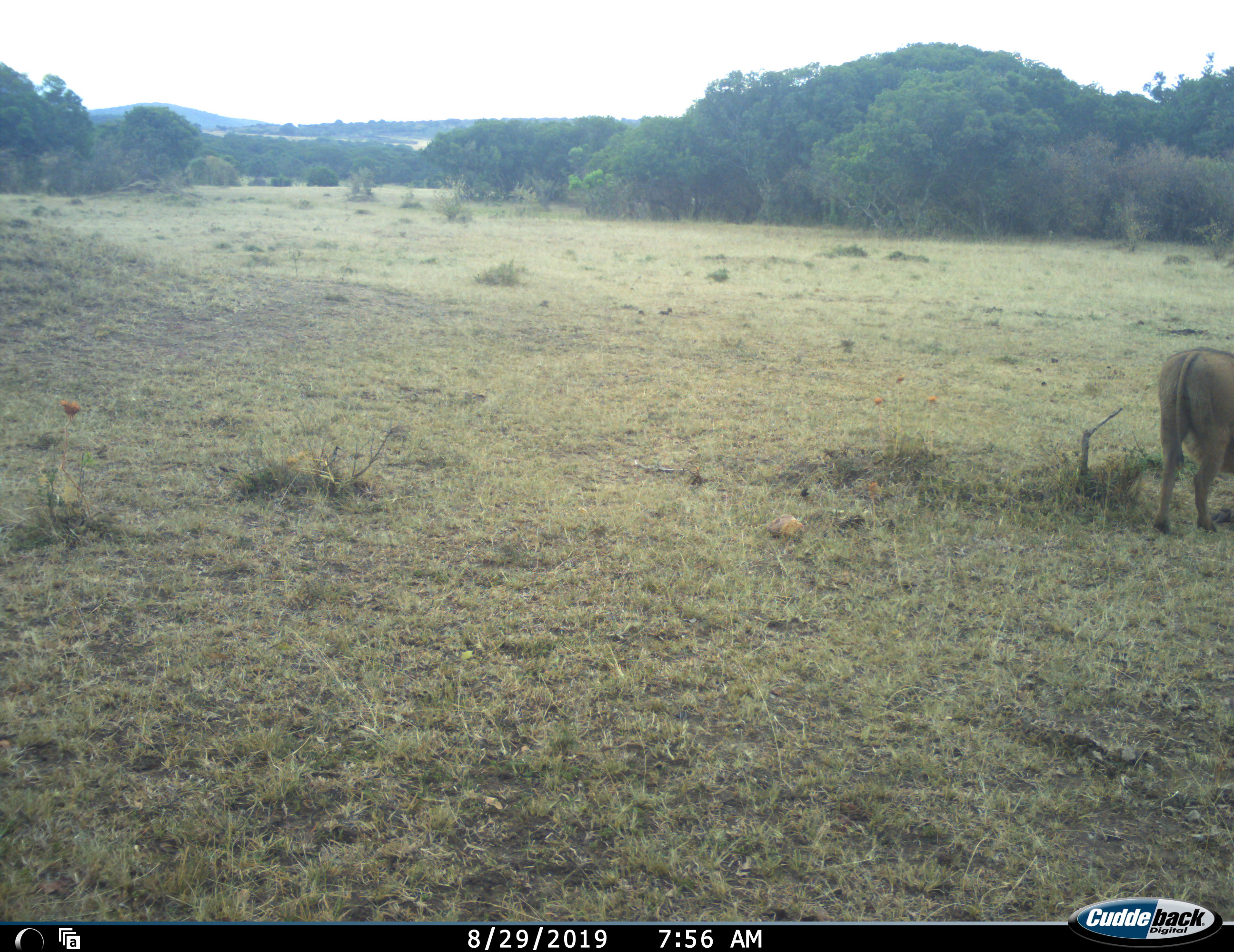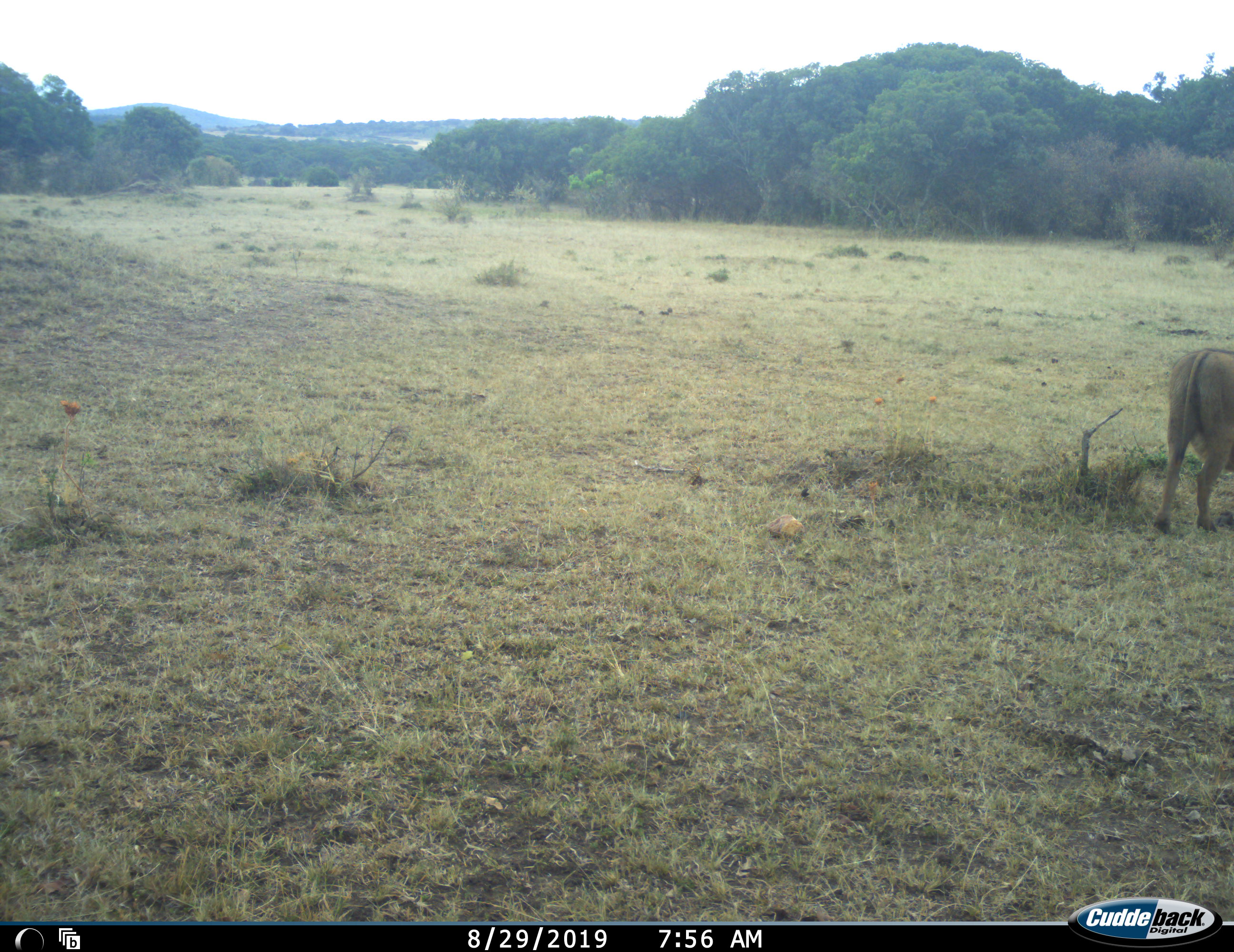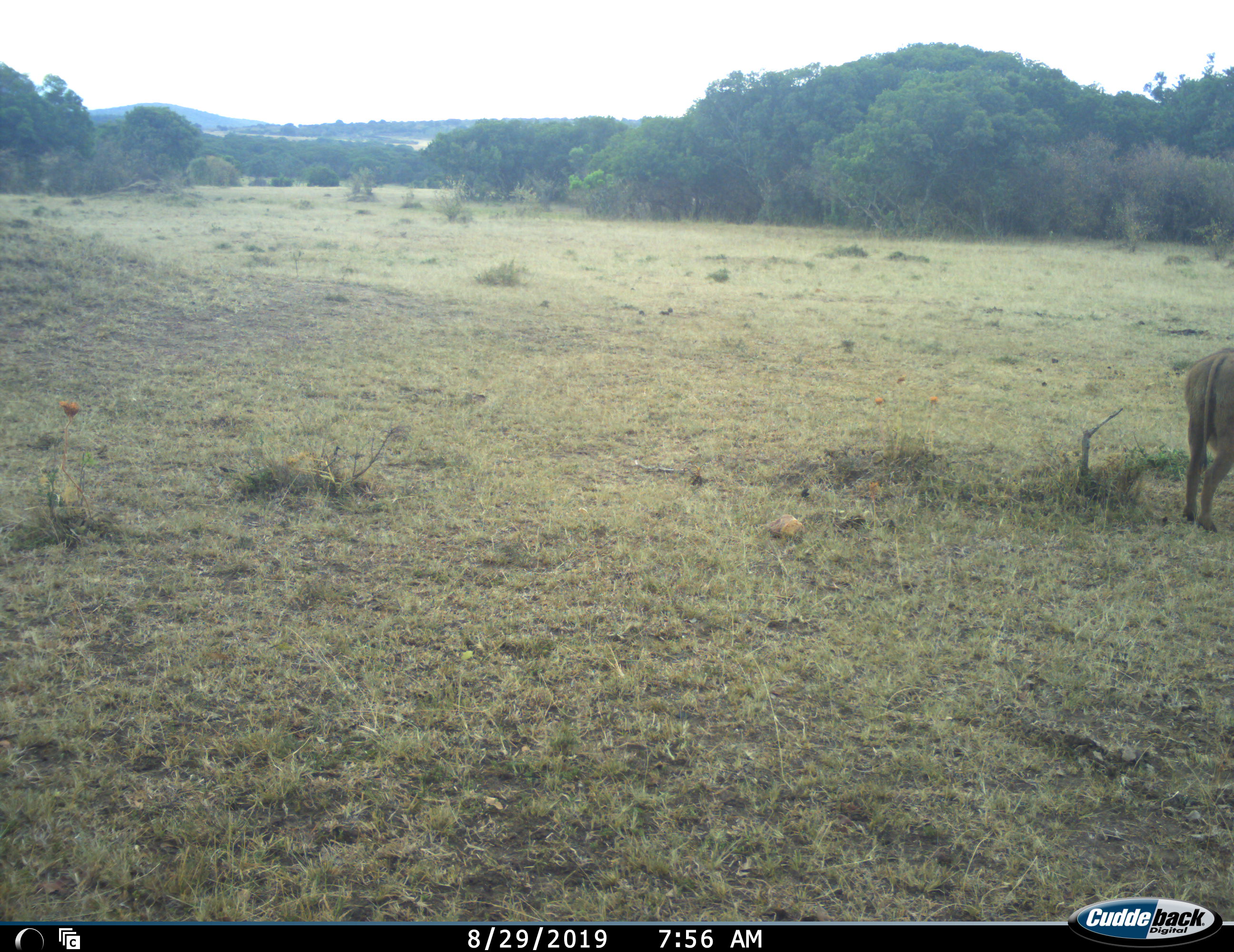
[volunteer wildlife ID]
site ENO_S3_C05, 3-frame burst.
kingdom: Animalia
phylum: Chordata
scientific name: Vertebrata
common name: domestic animal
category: domesticanimal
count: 1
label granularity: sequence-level